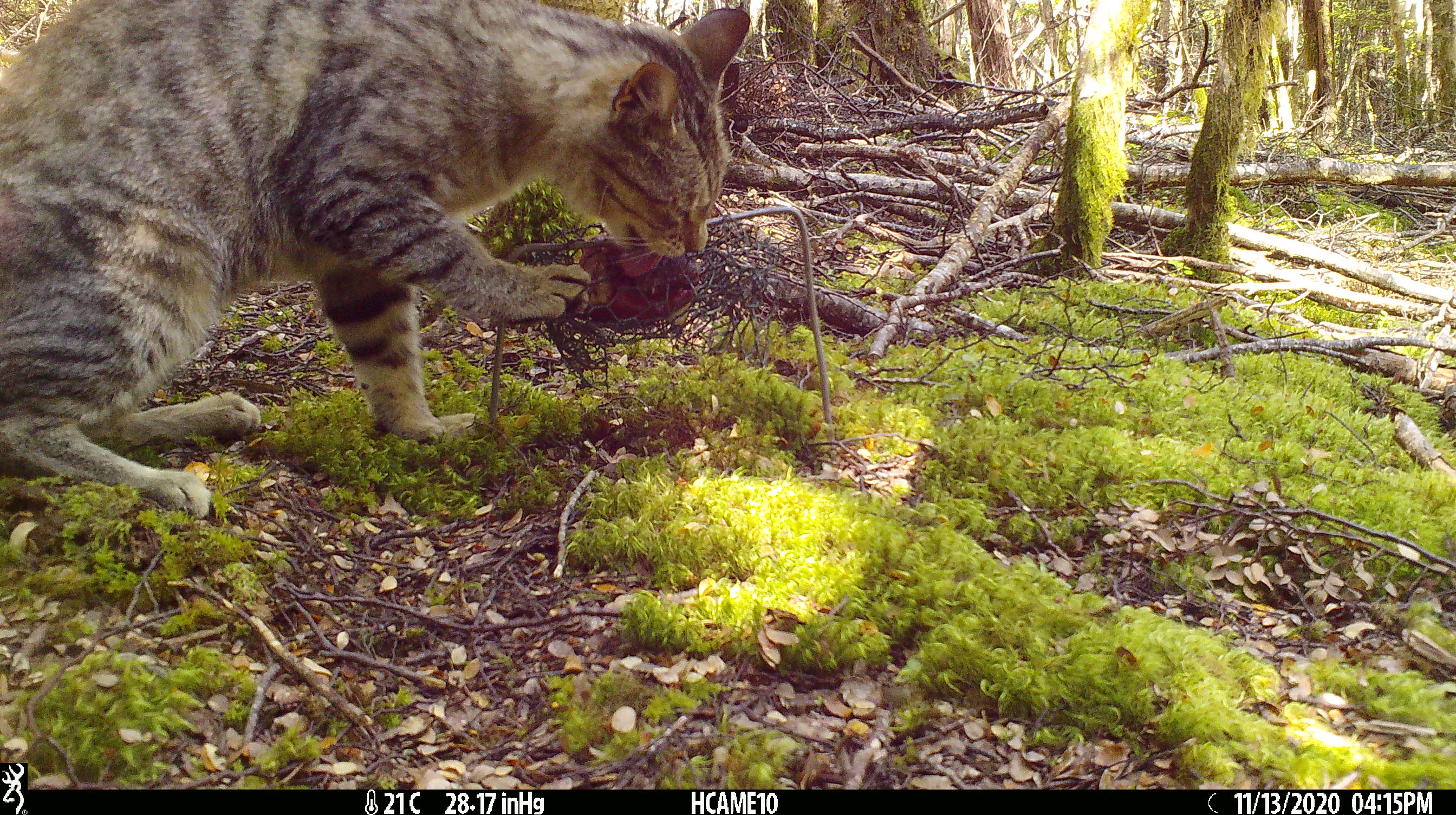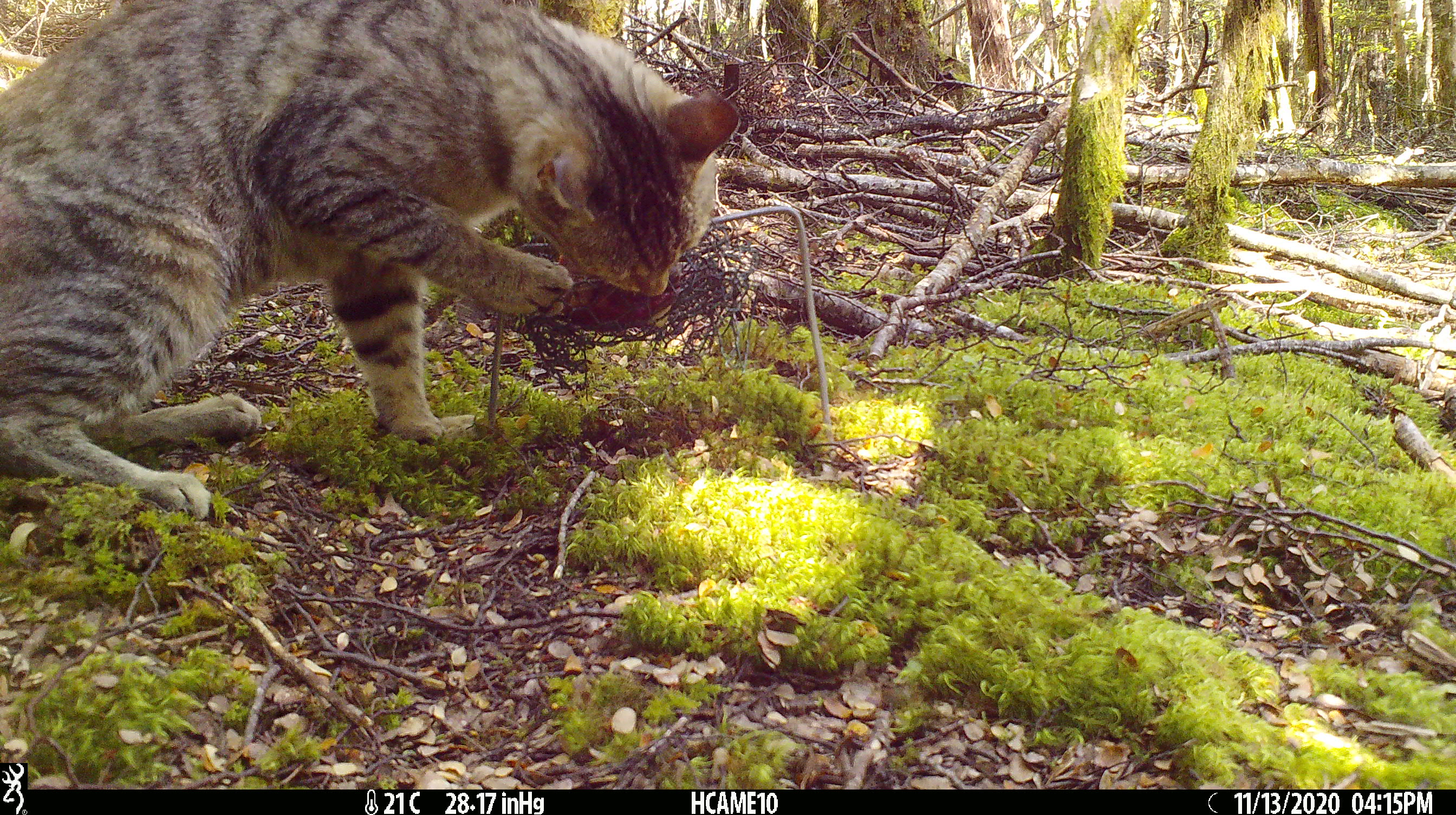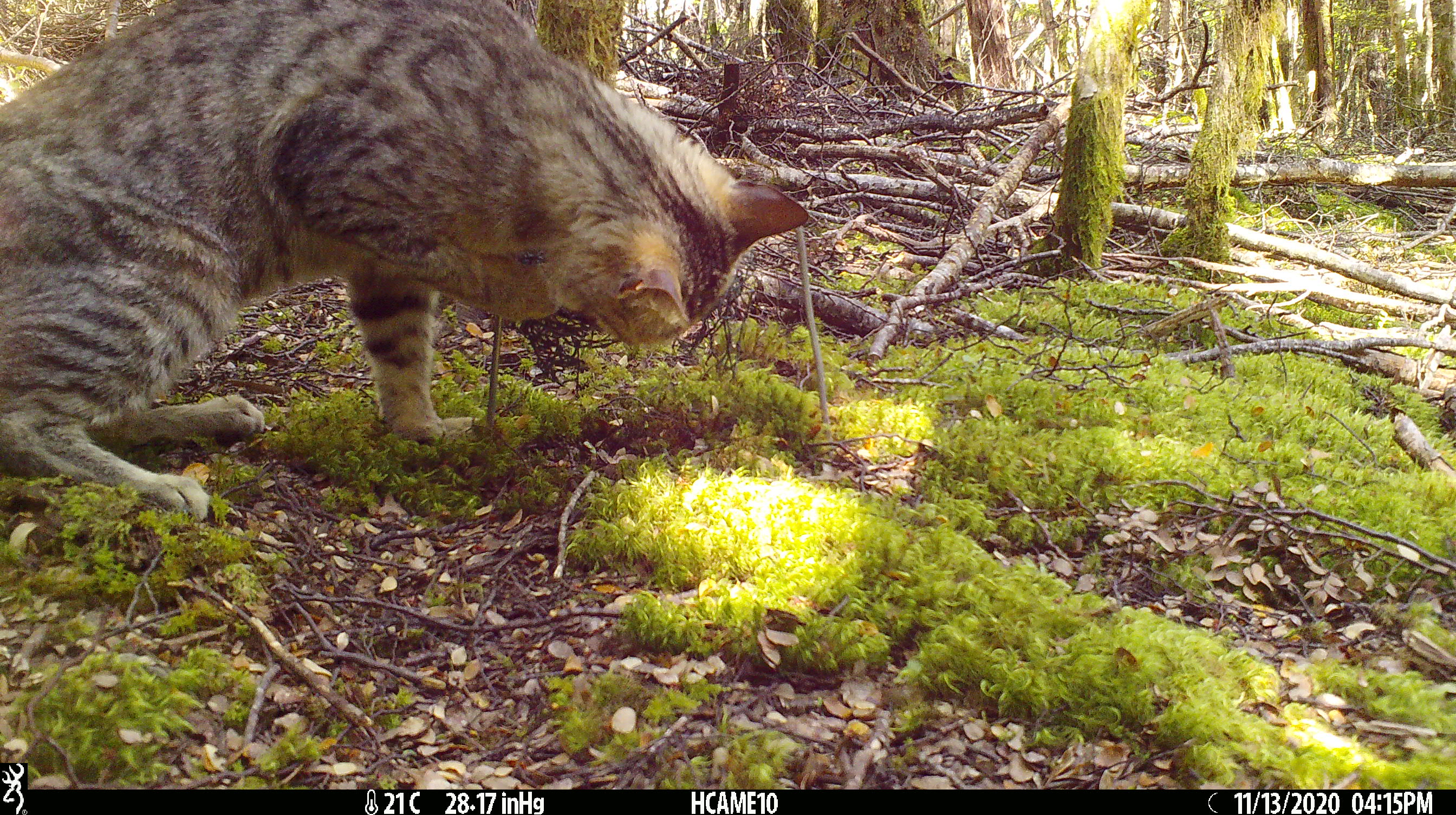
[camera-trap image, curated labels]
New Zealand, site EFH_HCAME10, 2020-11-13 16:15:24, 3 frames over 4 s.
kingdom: Animalia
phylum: Chordata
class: Mammalia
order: Carnivora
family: Felidae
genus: Felis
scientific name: Felis catus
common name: domestic cat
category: cat